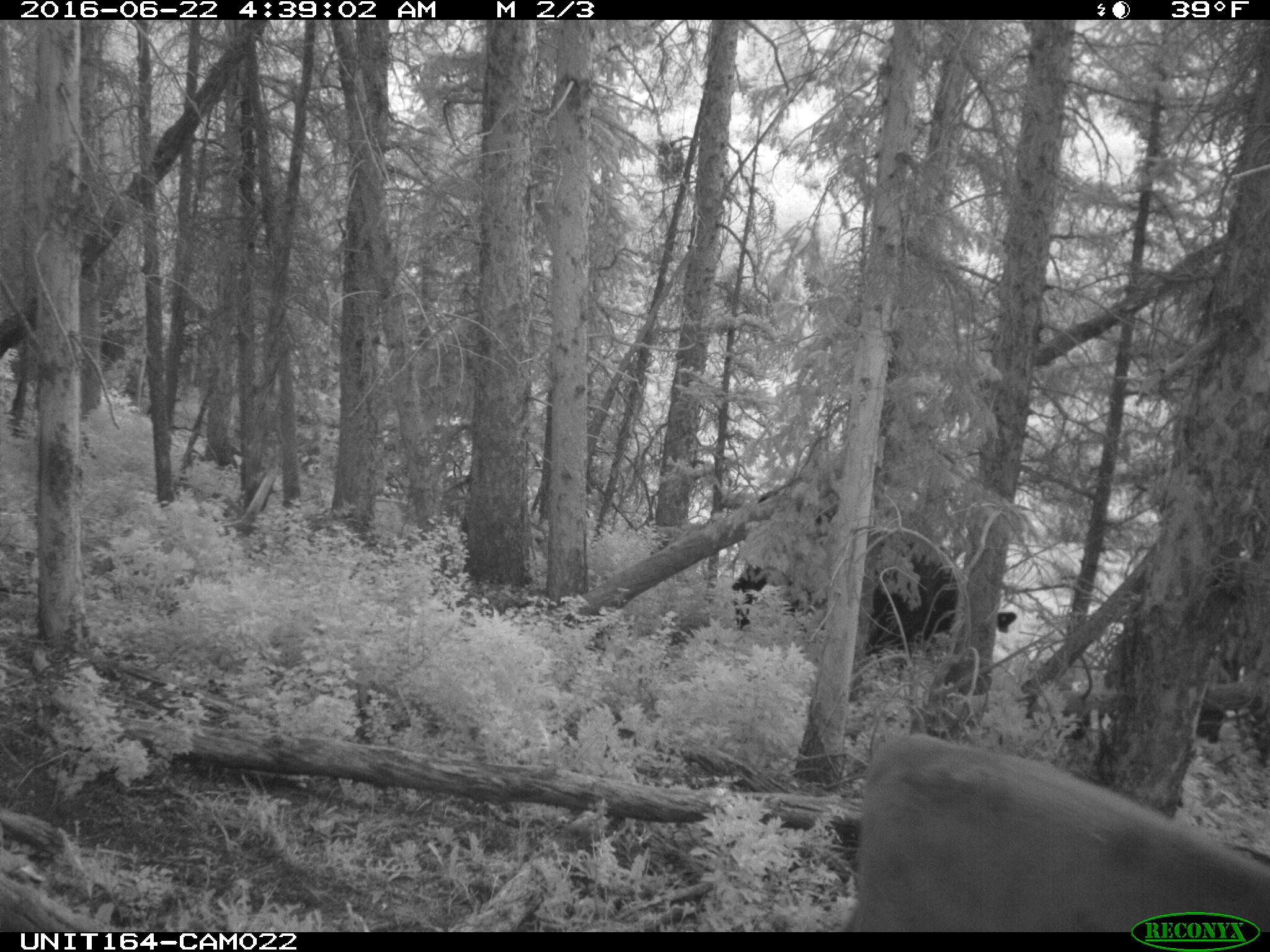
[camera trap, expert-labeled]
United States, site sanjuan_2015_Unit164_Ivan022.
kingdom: Animalia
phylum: Chordata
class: Mammalia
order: Artiodactyla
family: Bovidae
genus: Bos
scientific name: Bos taurus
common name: domestic cow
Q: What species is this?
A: Bos taurus (domestic cow).